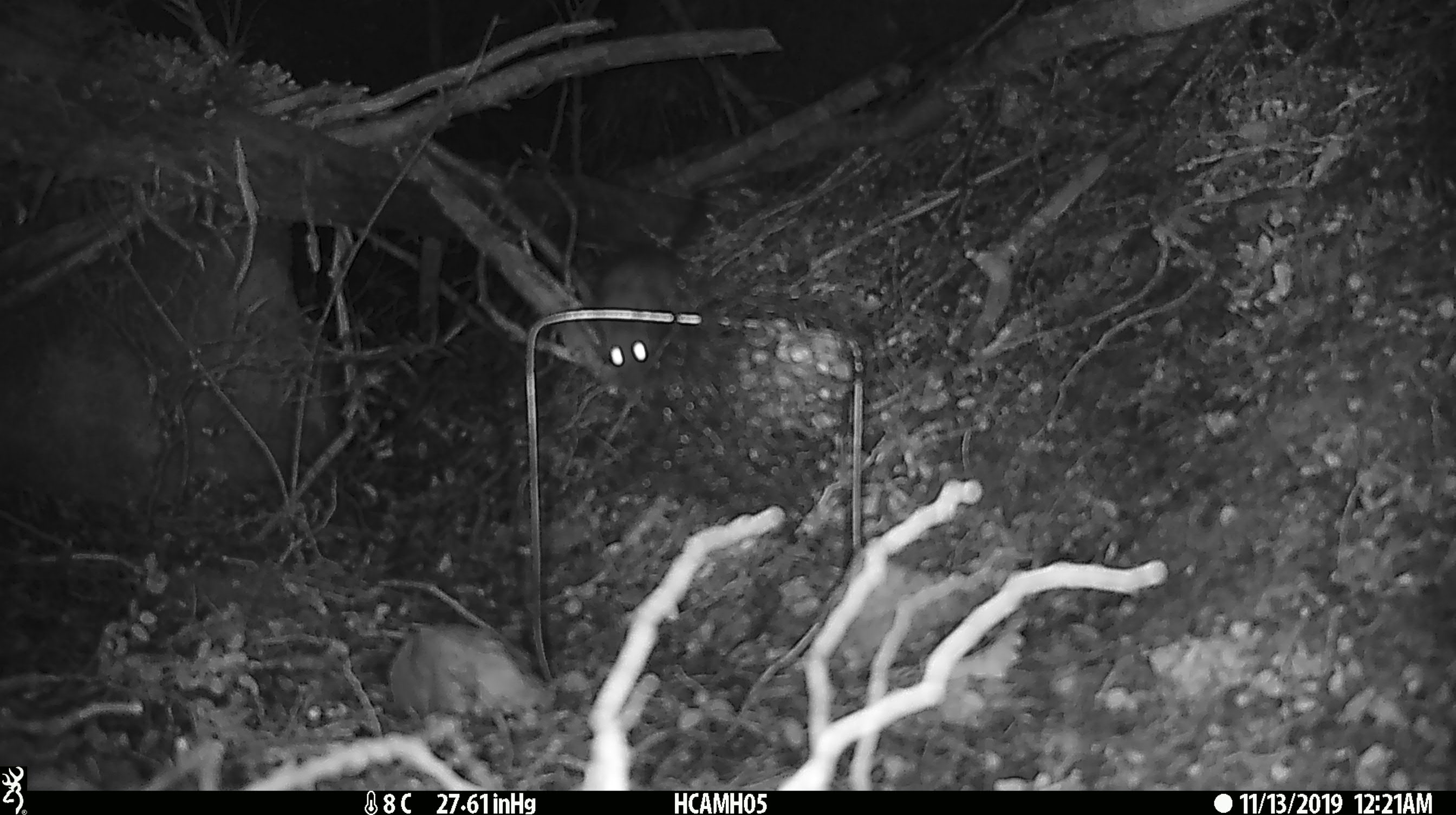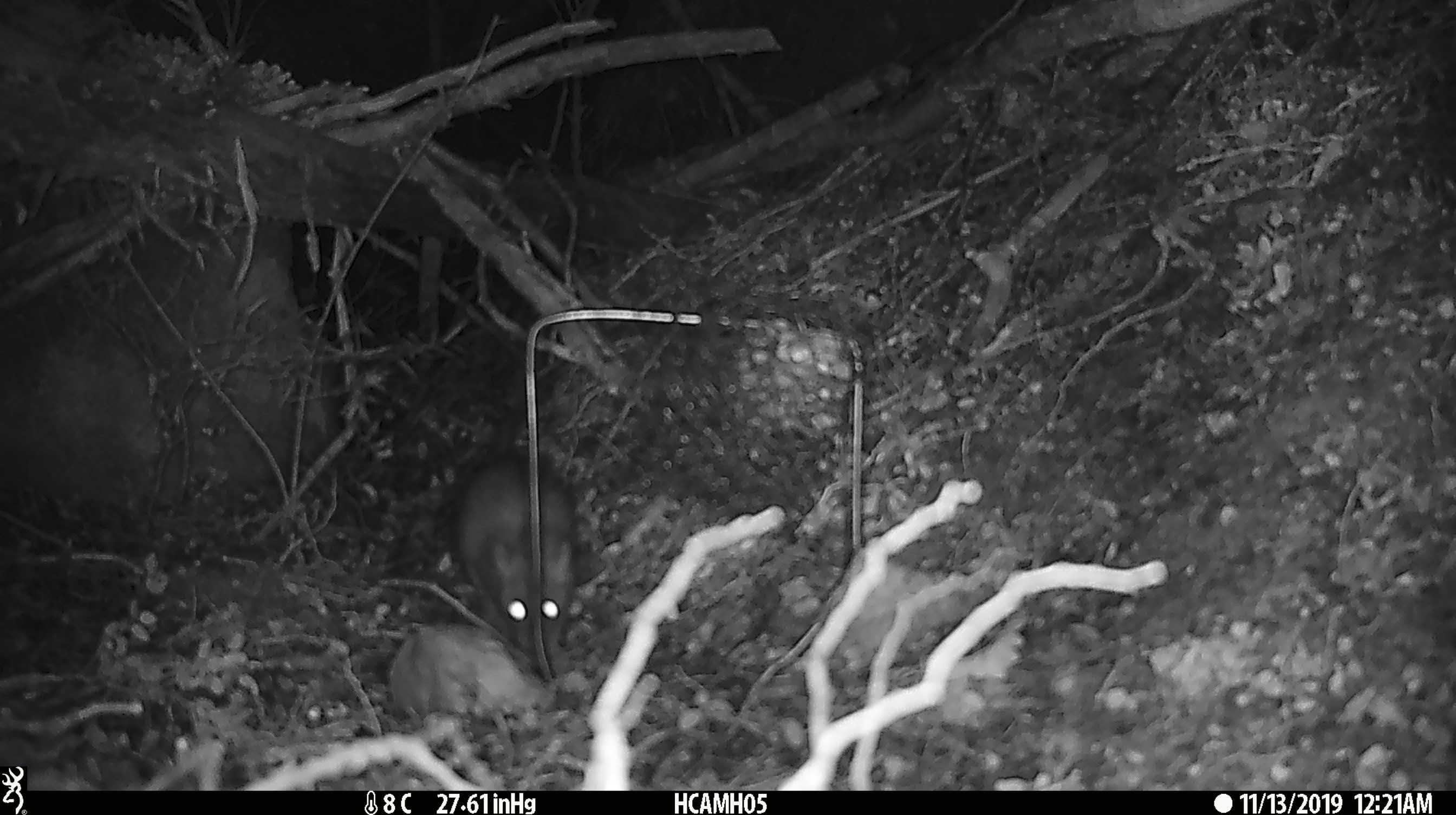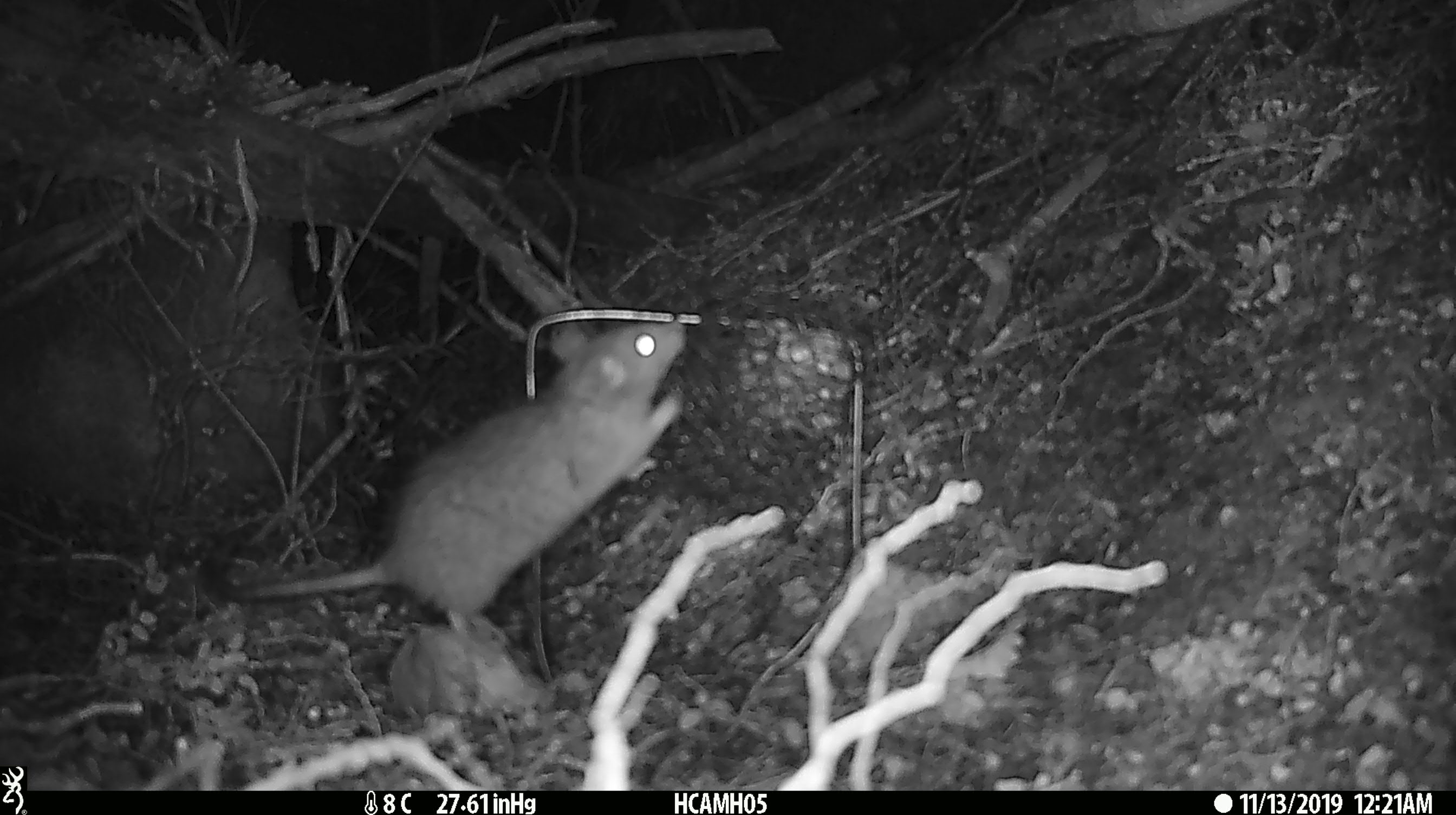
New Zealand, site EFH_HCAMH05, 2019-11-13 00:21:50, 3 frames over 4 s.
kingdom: Animalia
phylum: Chordata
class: Mammalia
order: Rodentia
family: Muridae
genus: Rattus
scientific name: Rattus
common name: rat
Rat (Rattus).